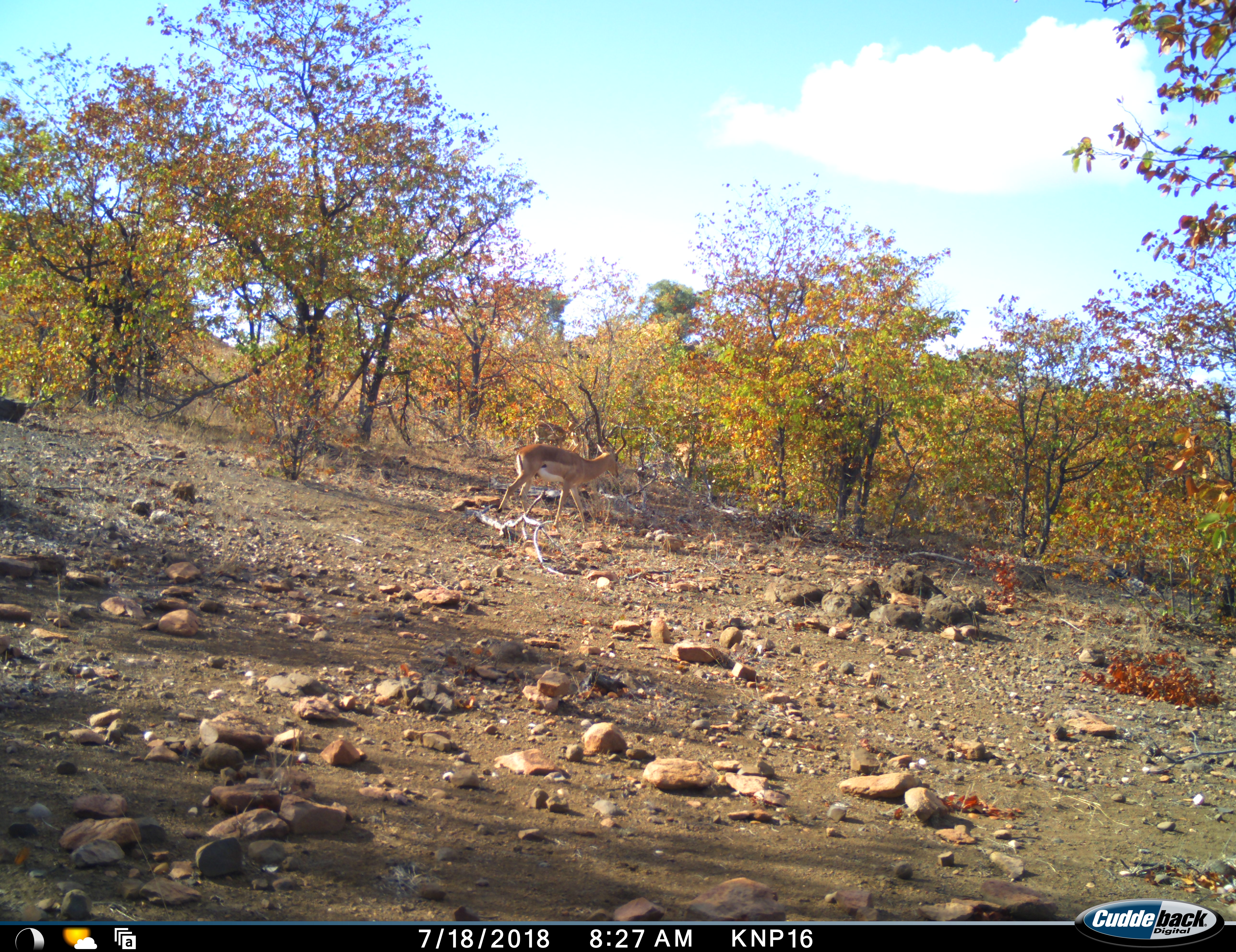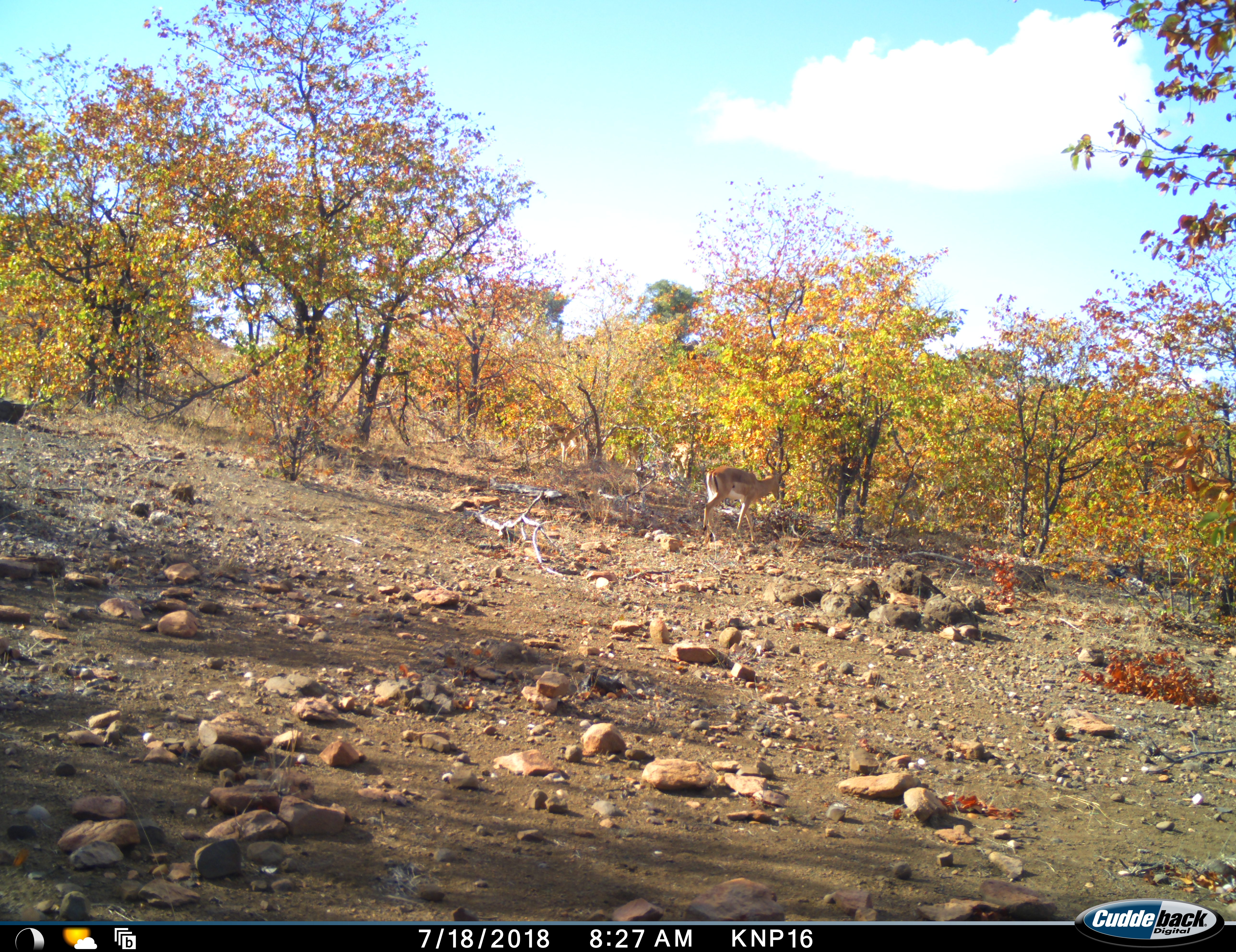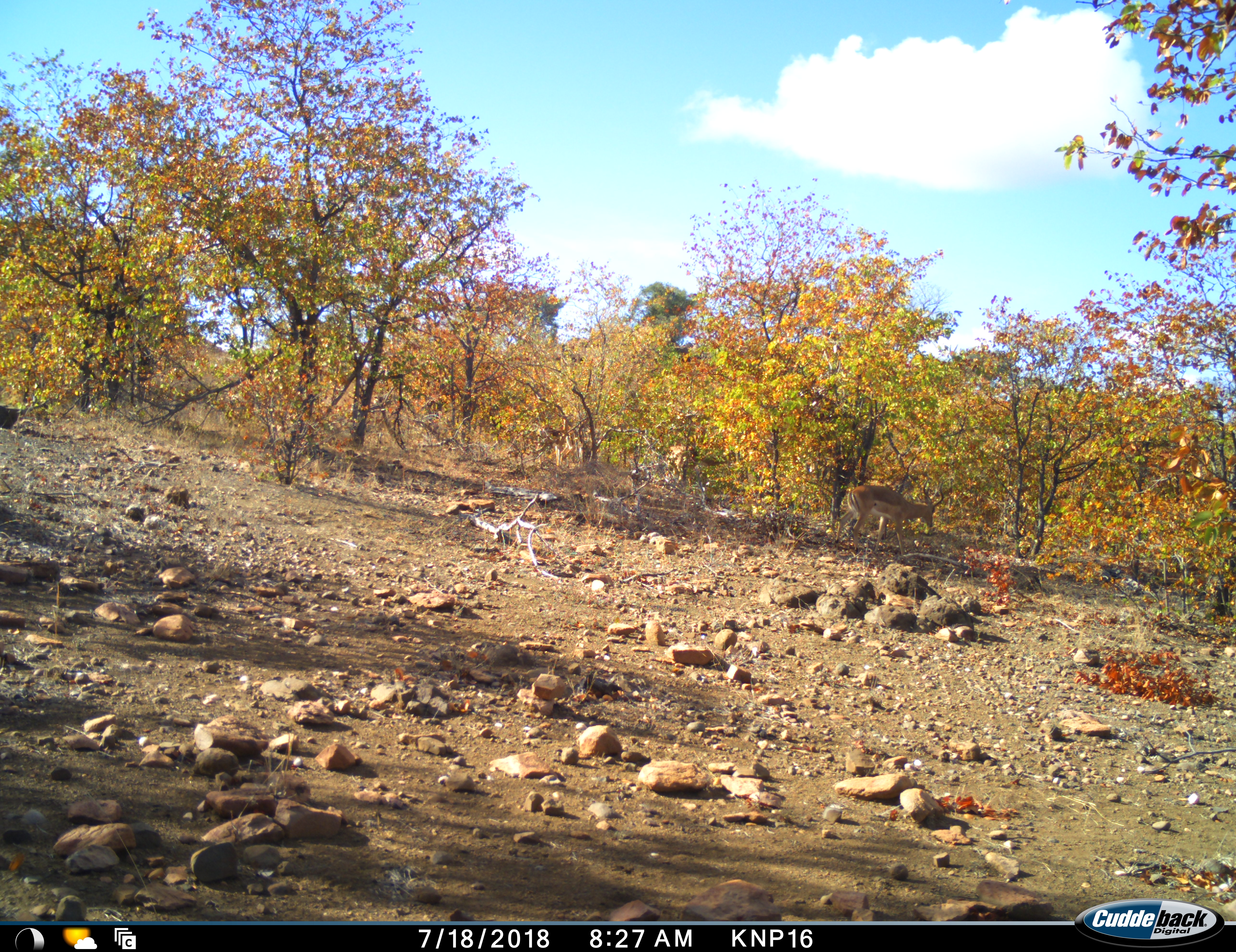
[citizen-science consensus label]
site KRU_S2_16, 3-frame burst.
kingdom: Animalia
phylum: Chordata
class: Mammalia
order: Artiodactyla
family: Bovidae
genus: Aepyceros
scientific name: Aepyceros melampus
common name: impala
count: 1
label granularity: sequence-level